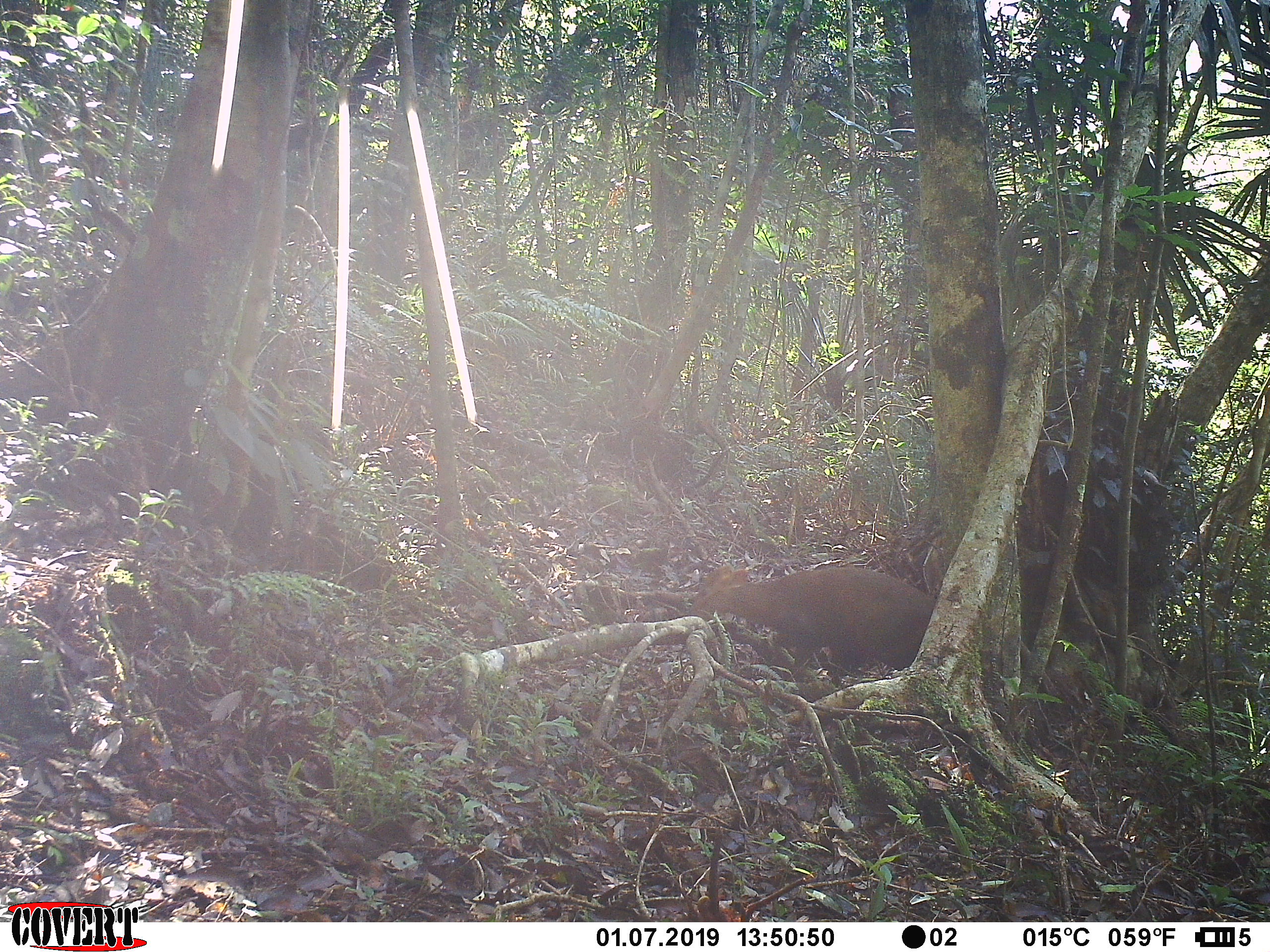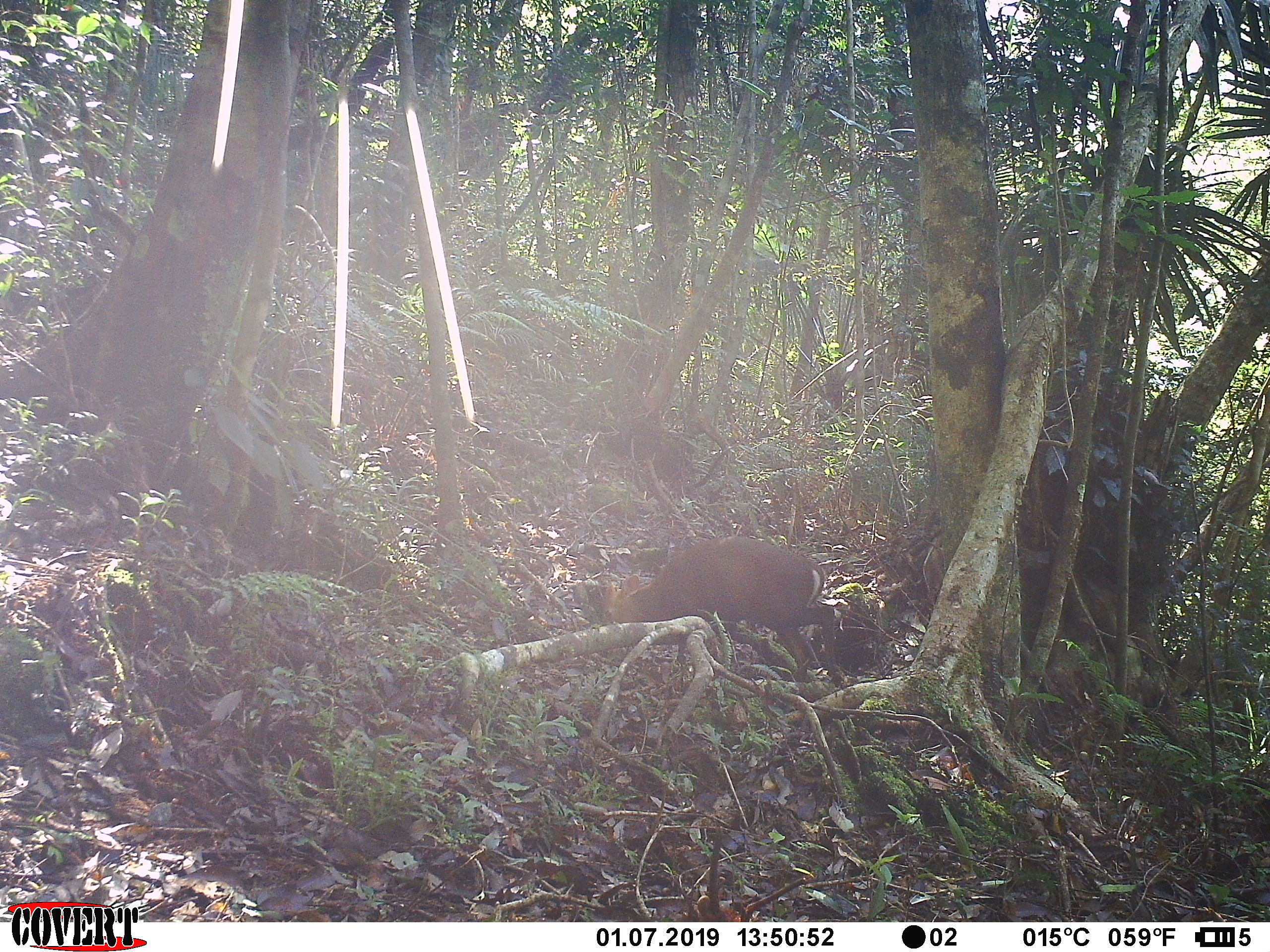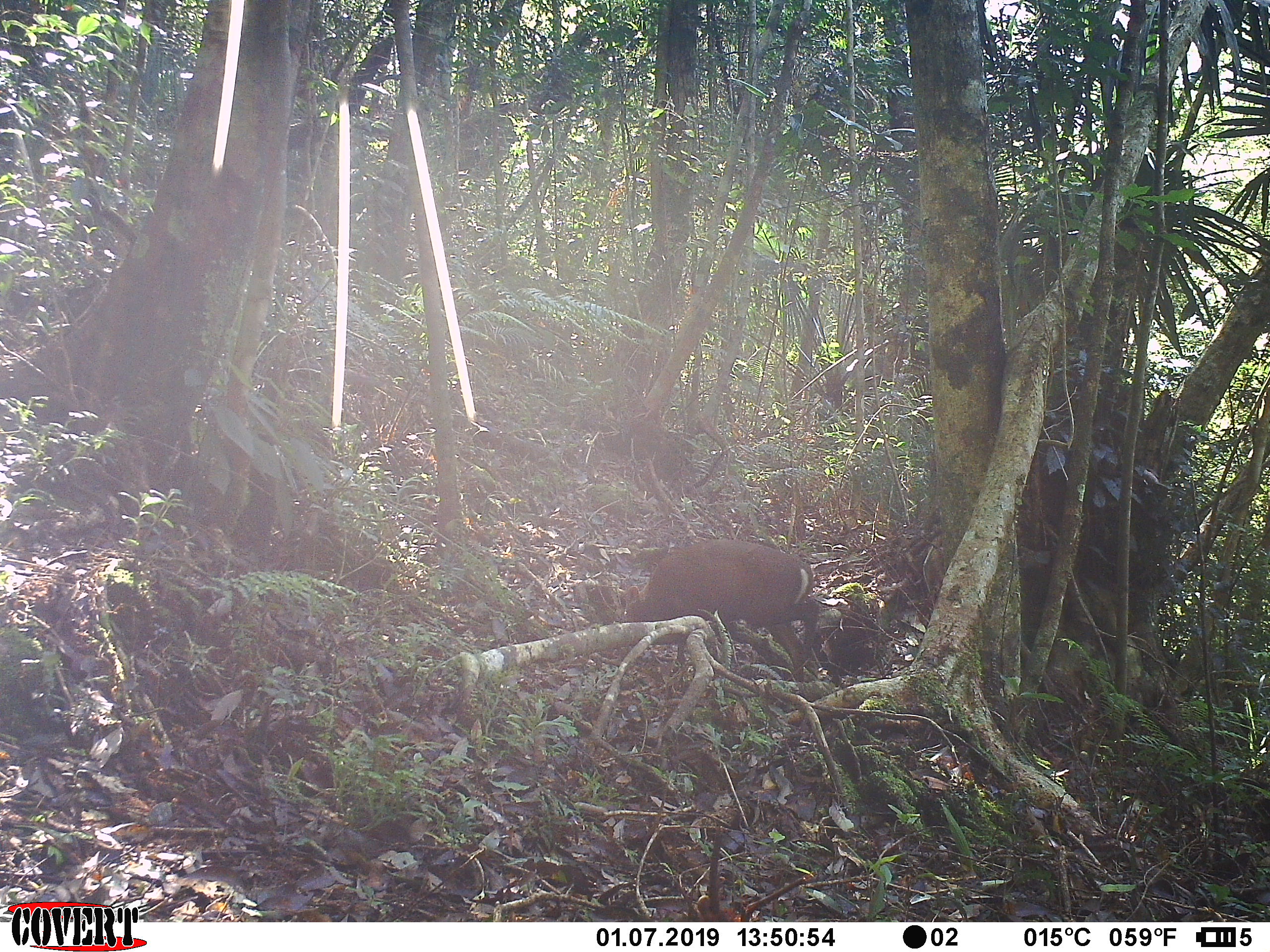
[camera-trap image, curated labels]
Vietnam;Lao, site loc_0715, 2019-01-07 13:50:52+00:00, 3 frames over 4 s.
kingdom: Animalia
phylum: Chordata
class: Mammalia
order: Artiodactyla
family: Cervidae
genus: Muntiacus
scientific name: Muntiacus rooseveltorum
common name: roosevelt's muntjac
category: roosevelts muntjac group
Roosevelts muntjac group (roosevelt's muntjac) (Muntiacus rooseveltorum). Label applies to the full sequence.